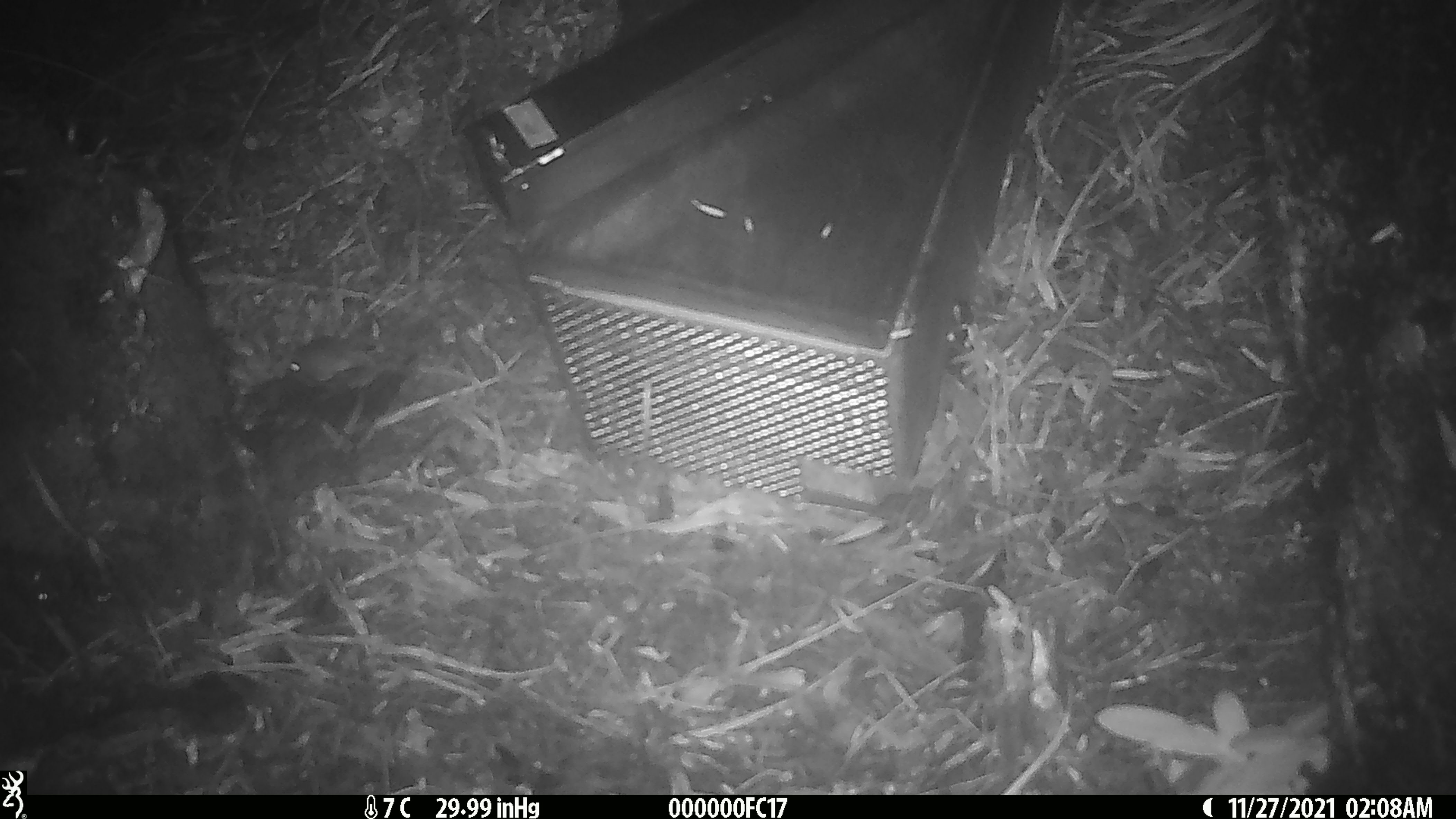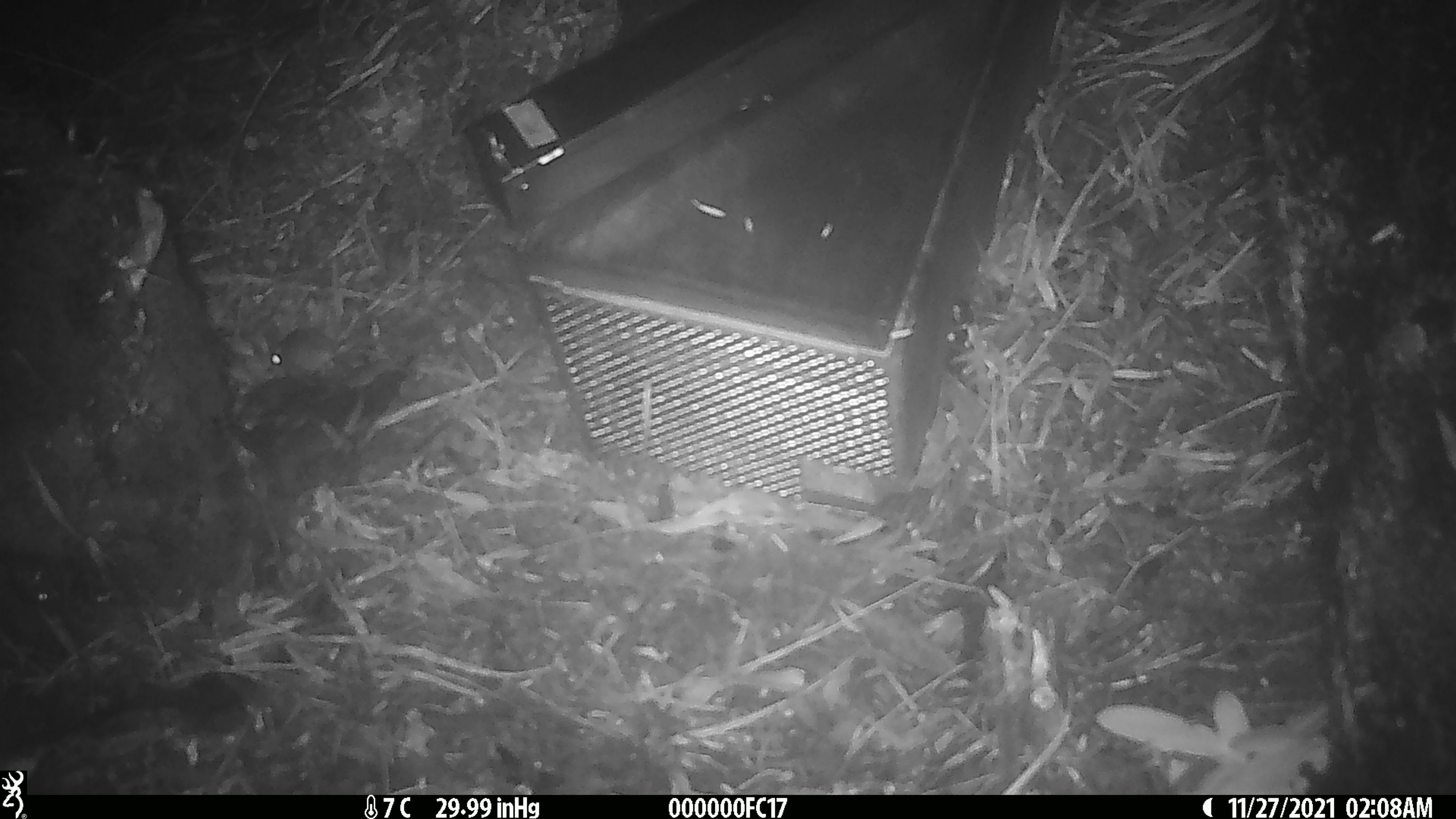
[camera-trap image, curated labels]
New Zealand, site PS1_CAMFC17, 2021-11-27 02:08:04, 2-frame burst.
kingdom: Animalia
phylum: Chordata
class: Mammalia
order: Rodentia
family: Muridae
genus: Mus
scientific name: Mus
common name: mouse